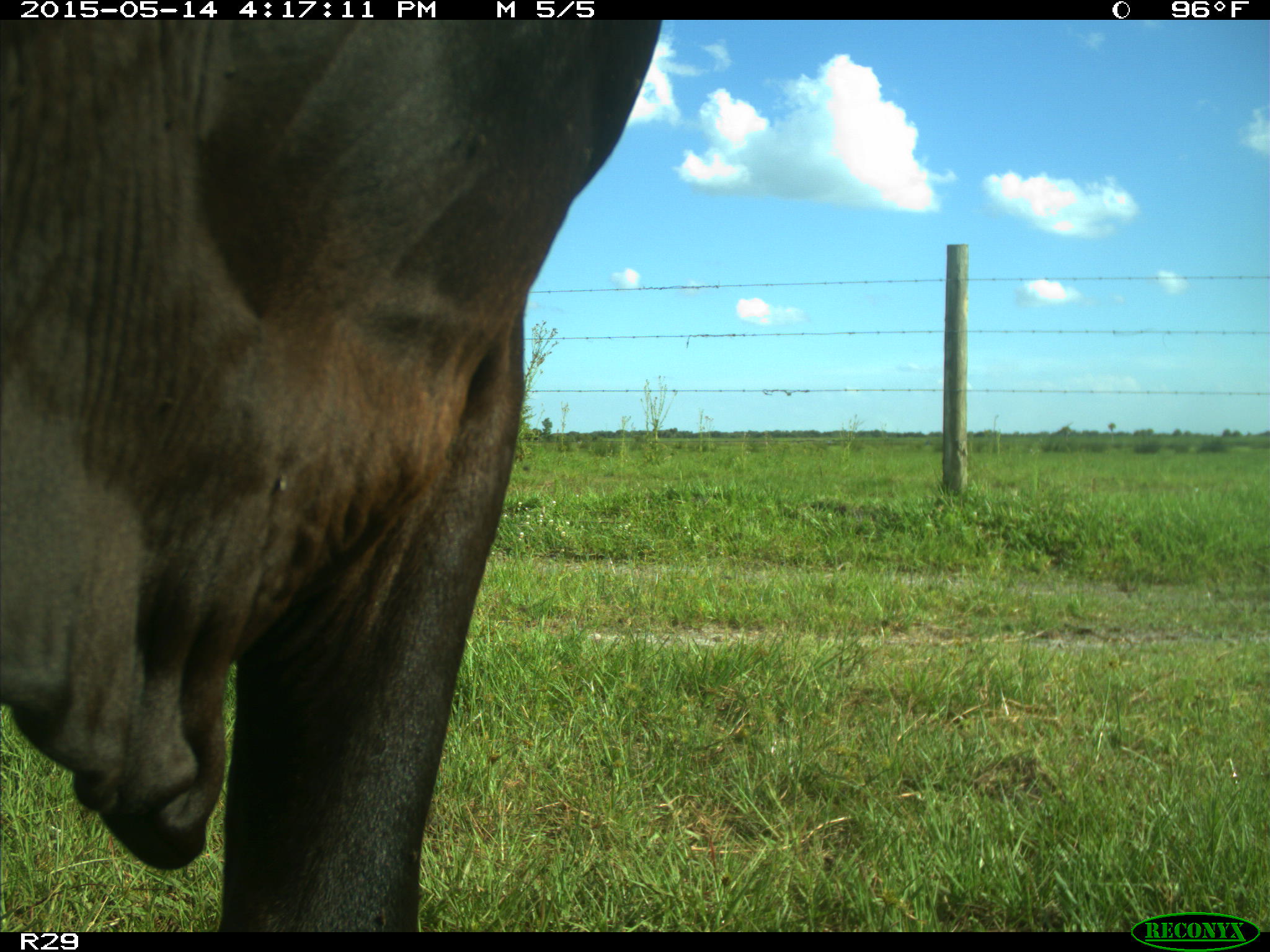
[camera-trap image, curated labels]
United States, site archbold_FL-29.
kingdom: Animalia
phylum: Chordata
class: Mammalia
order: Artiodactyla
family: Bovidae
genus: Bos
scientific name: Bos taurus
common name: domestic cow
Bos taurus (domestic cow).